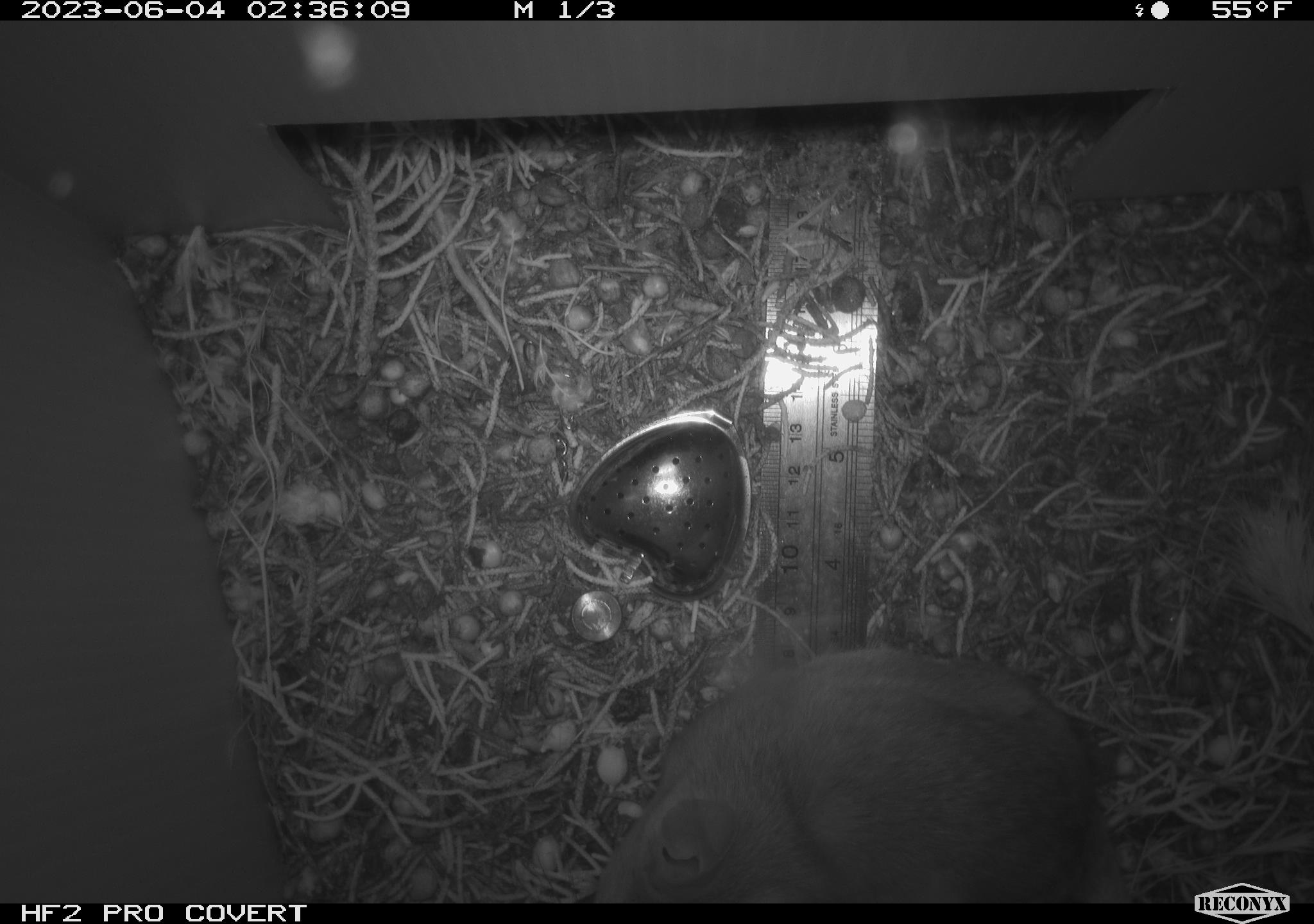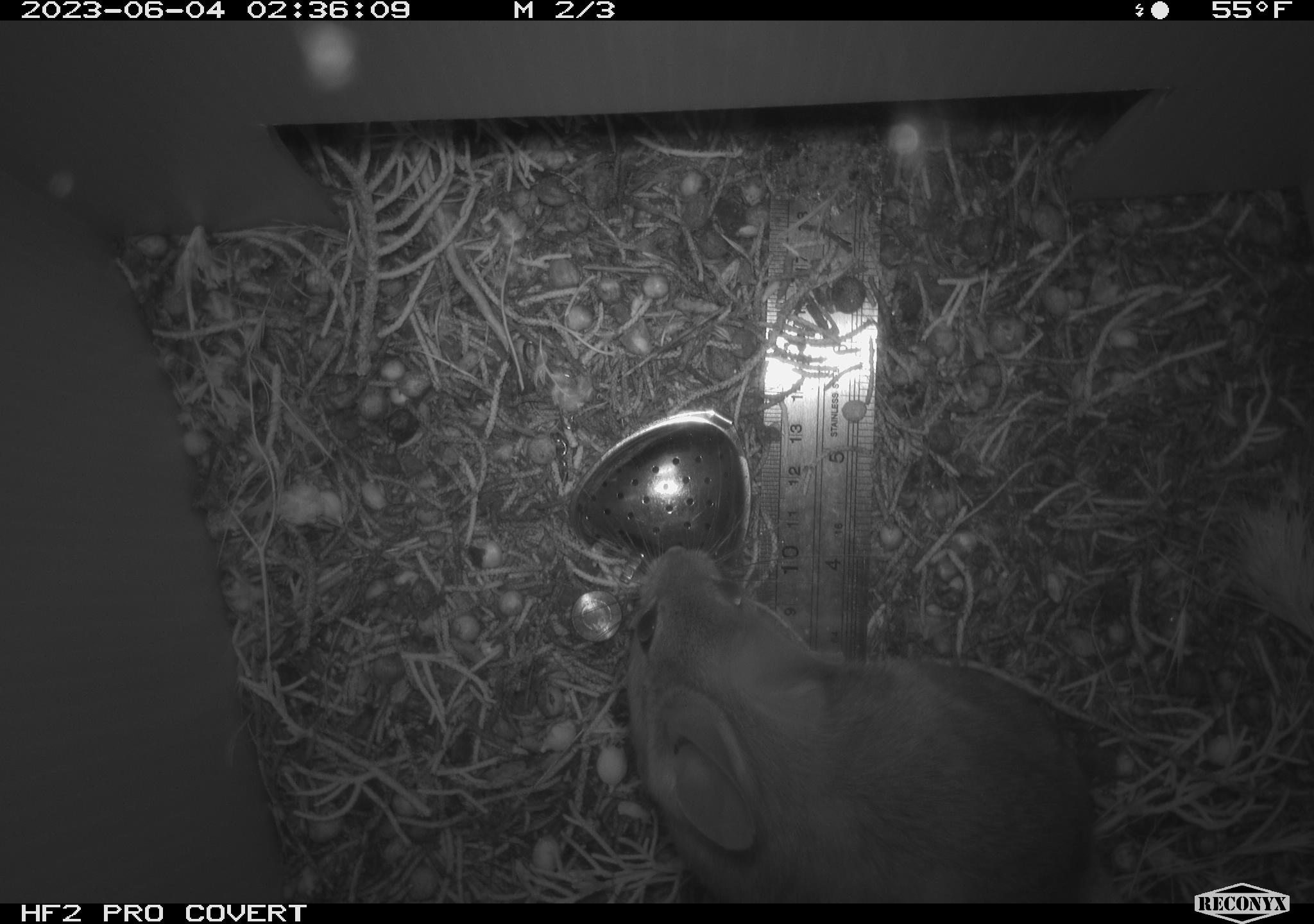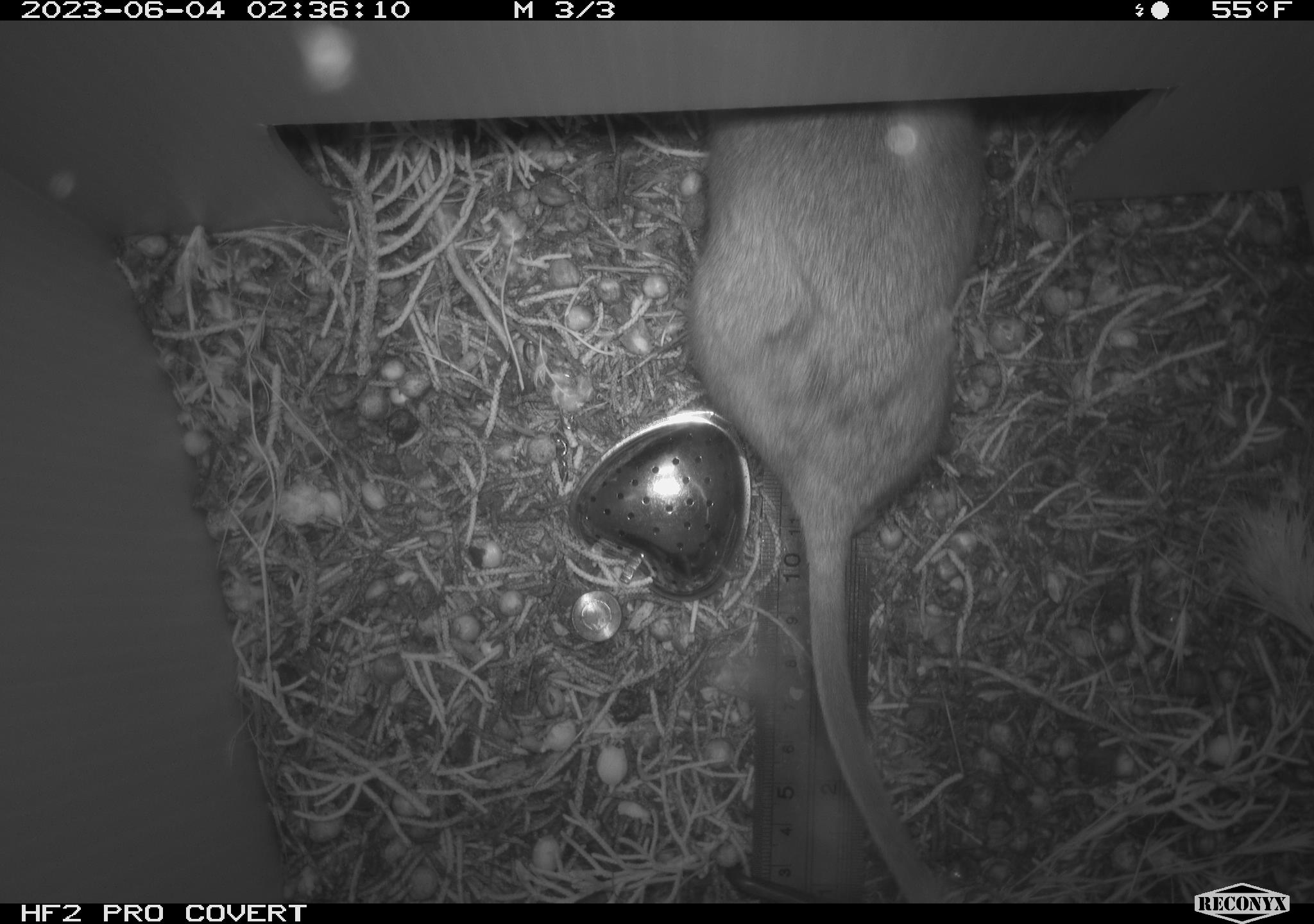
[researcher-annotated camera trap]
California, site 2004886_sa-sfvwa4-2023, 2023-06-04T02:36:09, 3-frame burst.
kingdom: Animalia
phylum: Chordata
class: Mammalia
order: Rodentia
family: Cricetidae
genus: Neotoma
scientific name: Neotoma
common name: pack rat or woodrat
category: neotoma species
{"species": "neotoma species (pack rat or woodrat) (Neotoma)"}